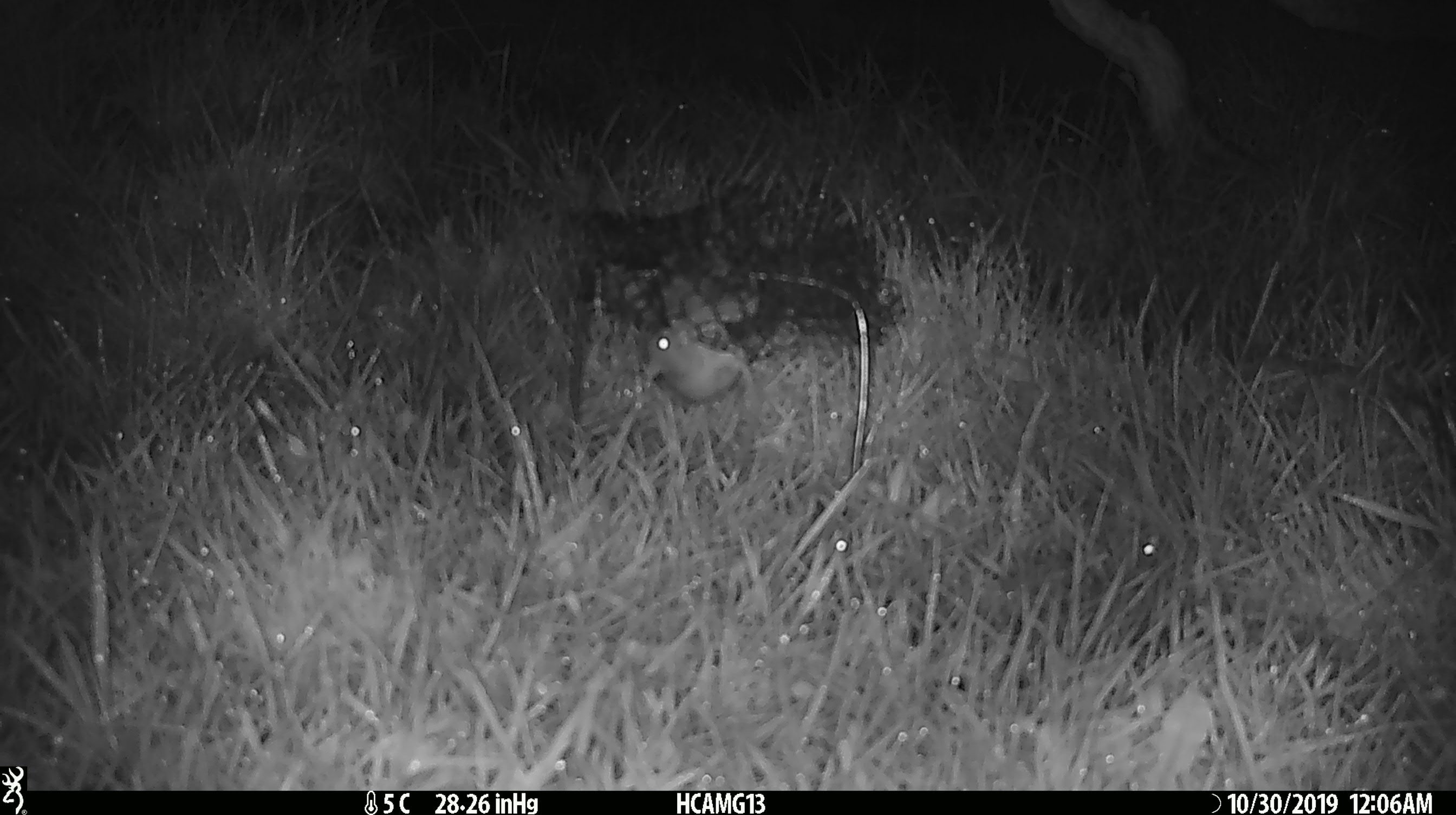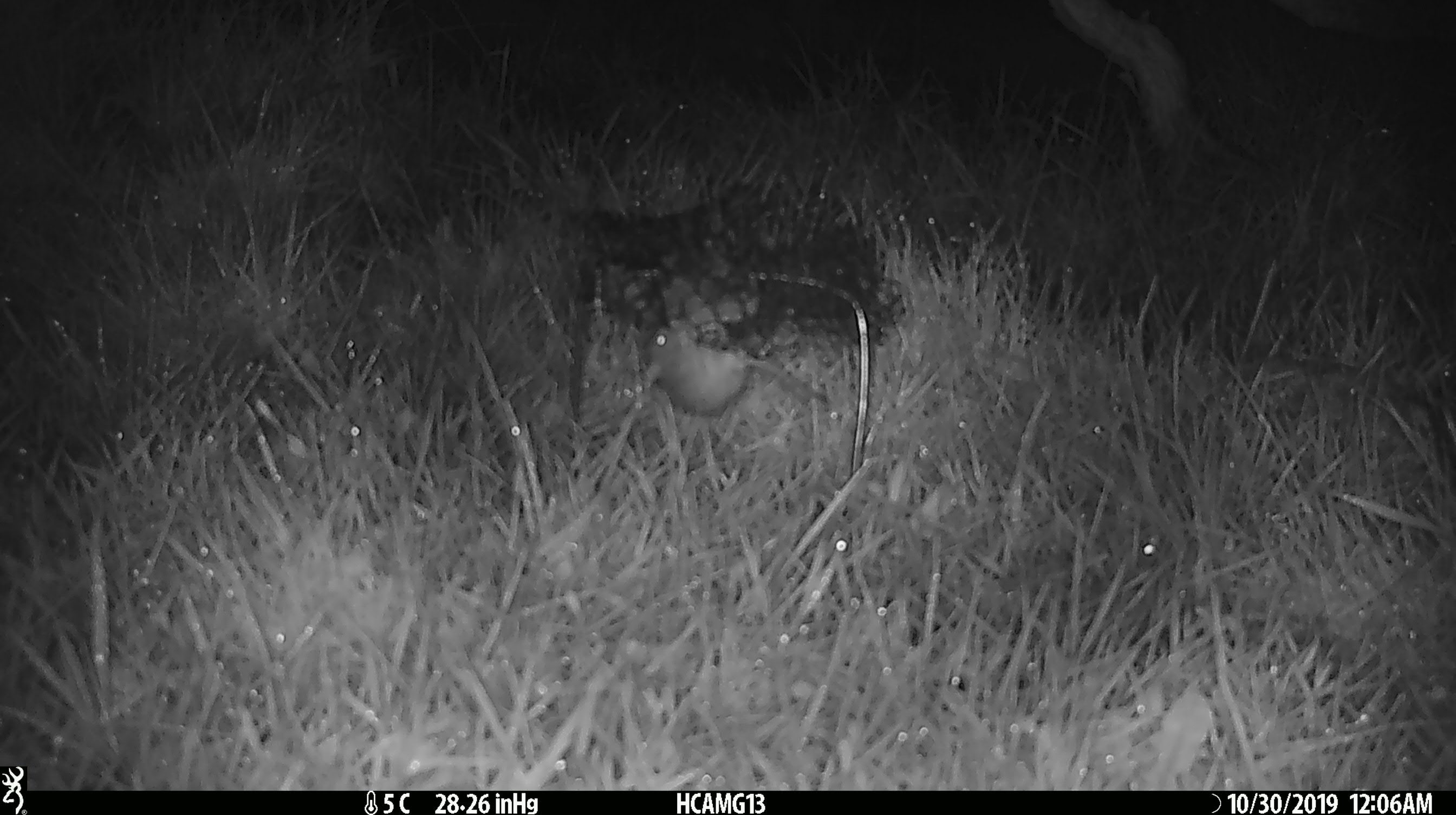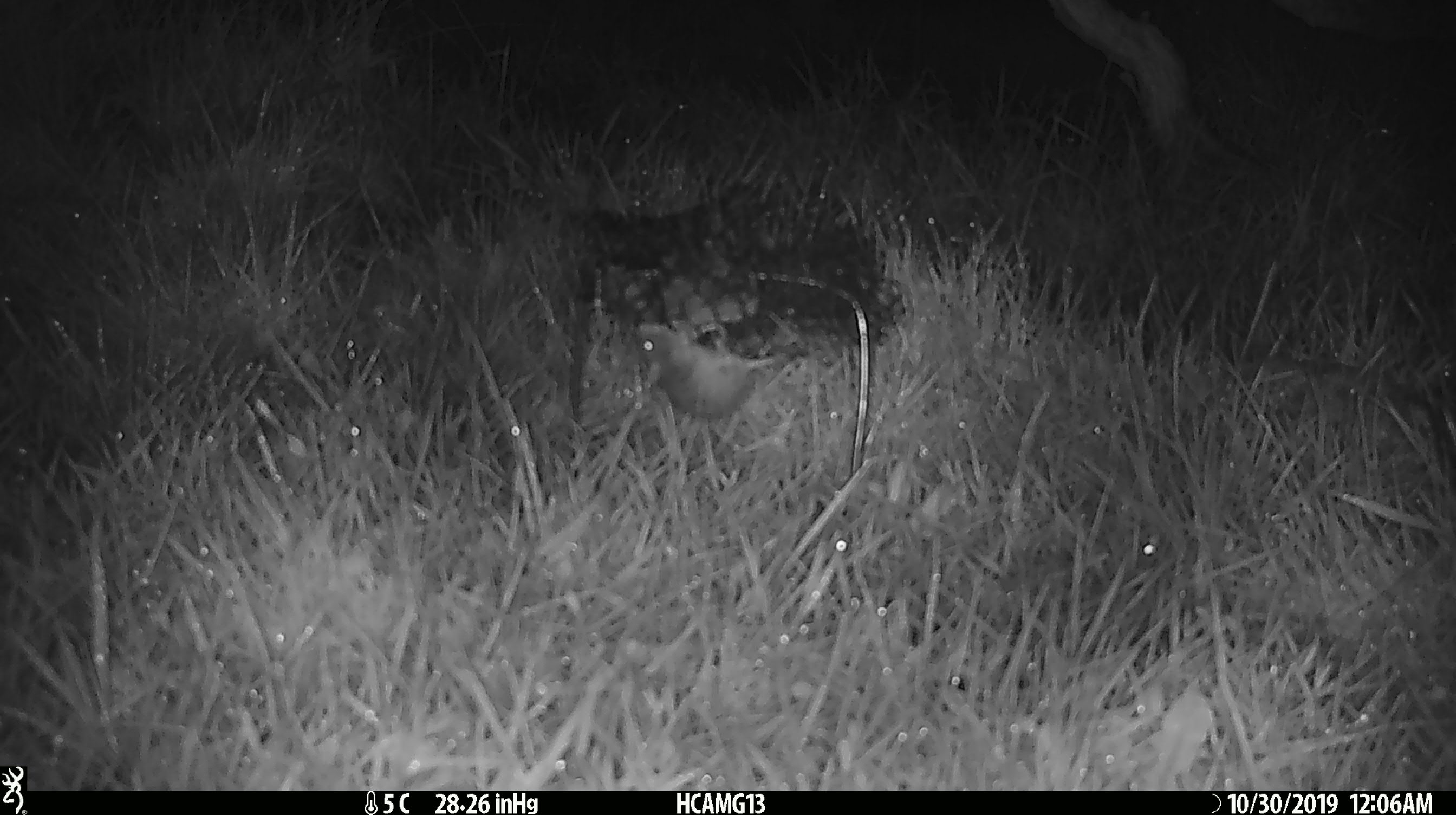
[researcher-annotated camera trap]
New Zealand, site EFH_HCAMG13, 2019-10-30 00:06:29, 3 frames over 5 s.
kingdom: Animalia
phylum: Chordata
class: Mammalia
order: Rodentia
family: Muridae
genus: Mus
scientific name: Mus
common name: mouse